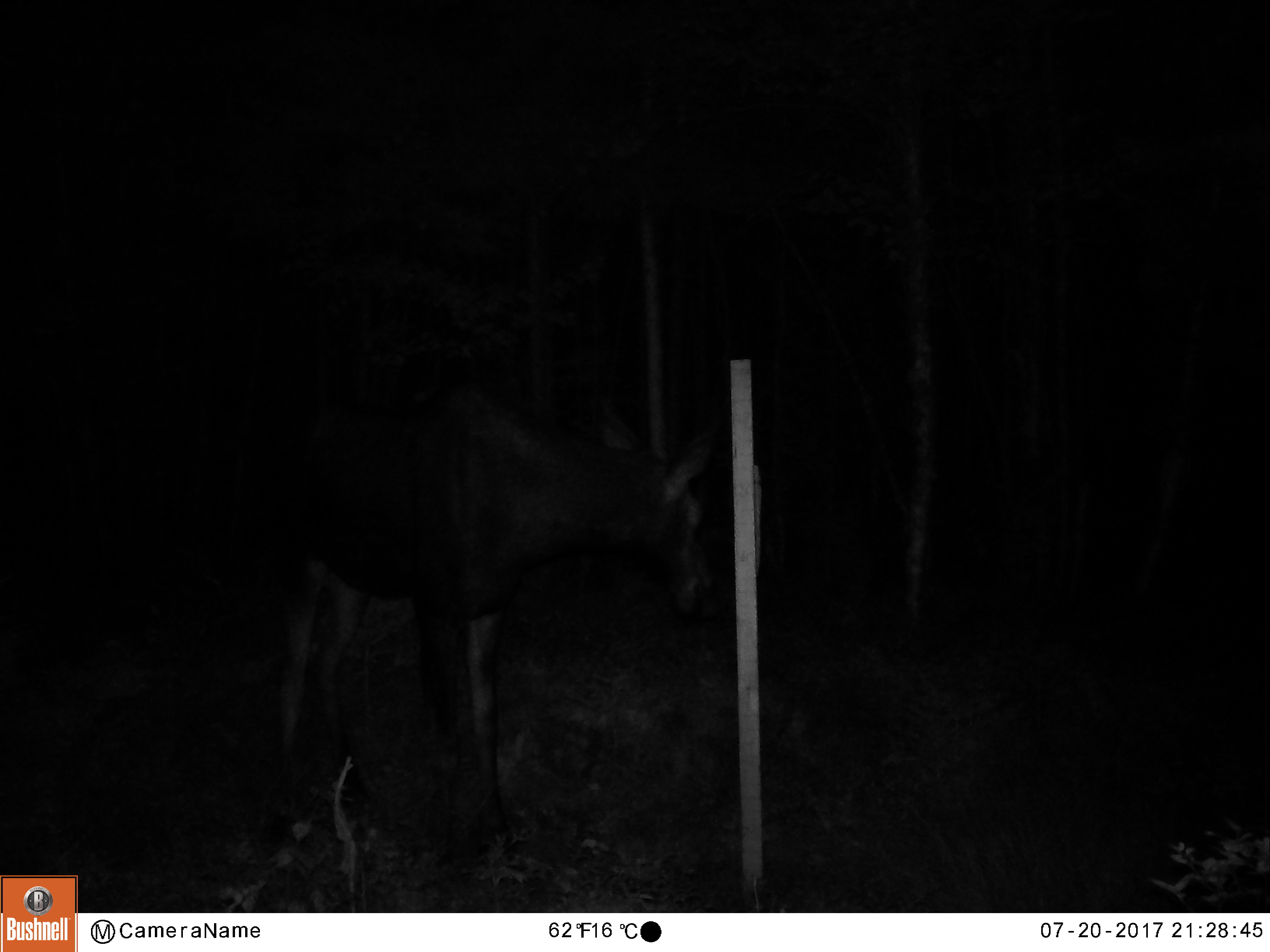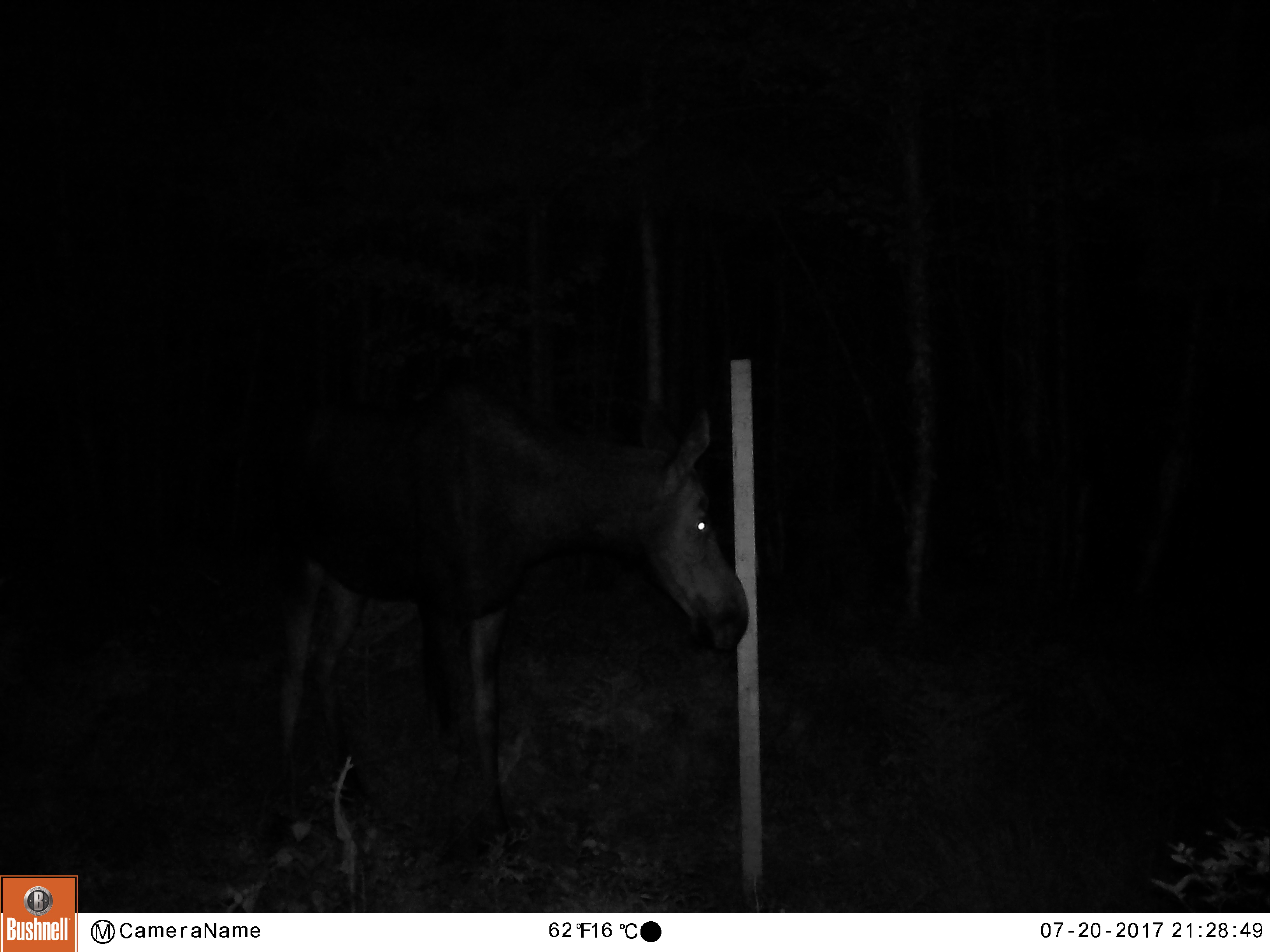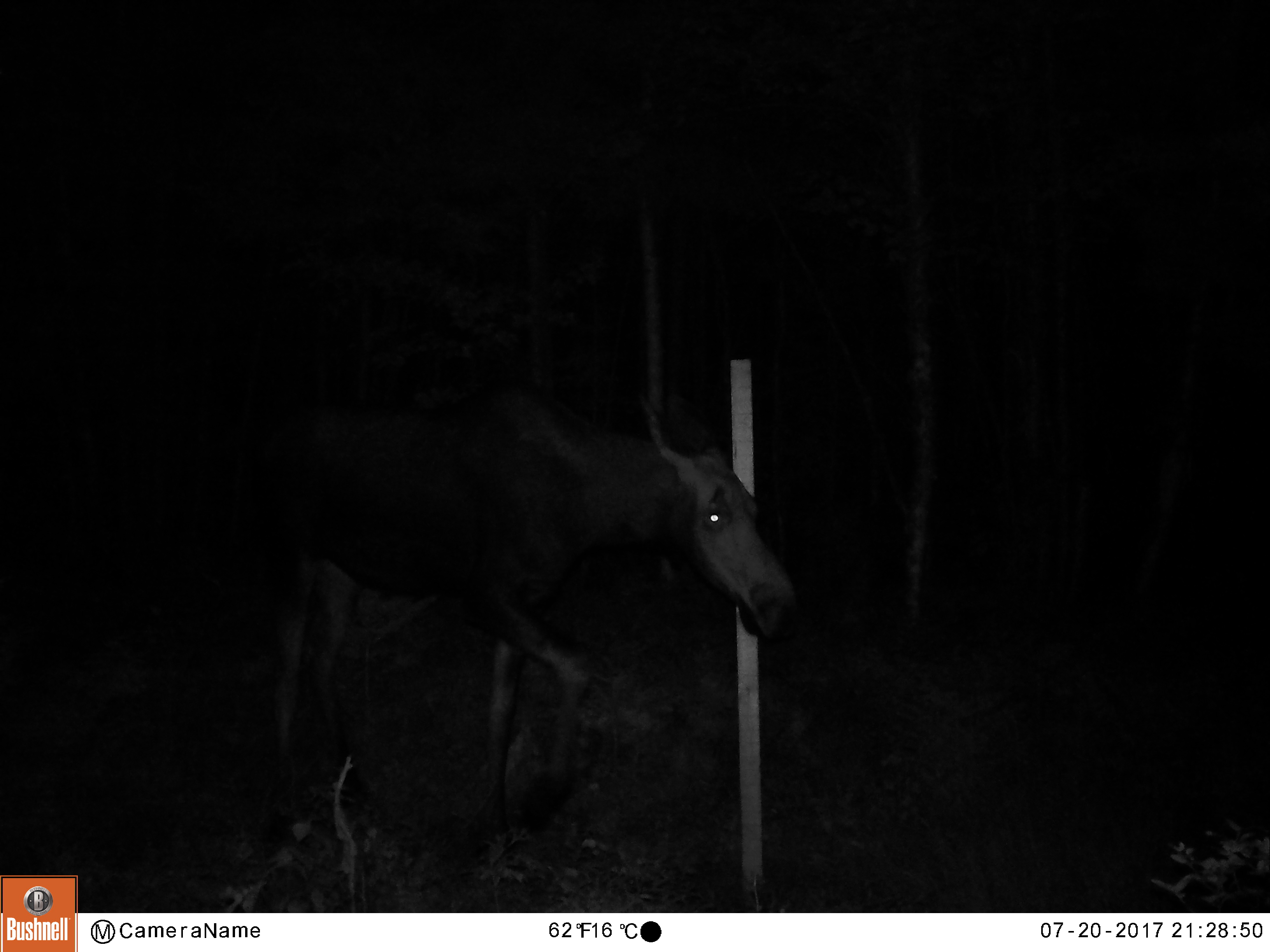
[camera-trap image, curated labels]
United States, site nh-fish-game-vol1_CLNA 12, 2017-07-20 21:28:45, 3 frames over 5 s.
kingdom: Animalia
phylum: Chordata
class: Mammalia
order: Artiodactyla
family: Cervidae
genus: Alces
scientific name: Alces alces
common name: moose